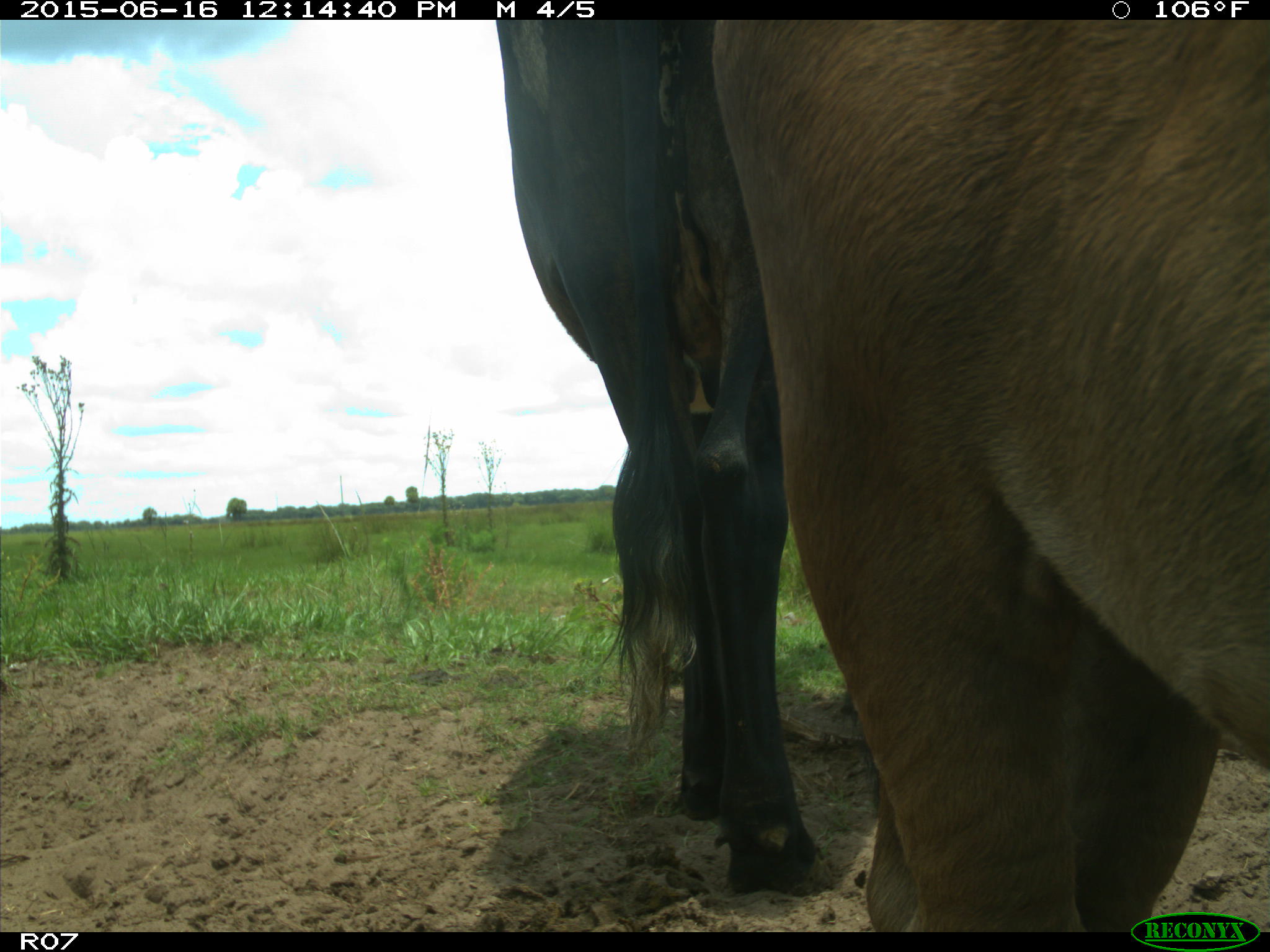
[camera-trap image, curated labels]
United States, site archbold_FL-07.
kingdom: Animalia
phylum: Chordata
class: Mammalia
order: Artiodactyla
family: Bovidae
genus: Bos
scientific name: Bos taurus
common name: domestic cow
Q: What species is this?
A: Bos taurus (domestic cow).